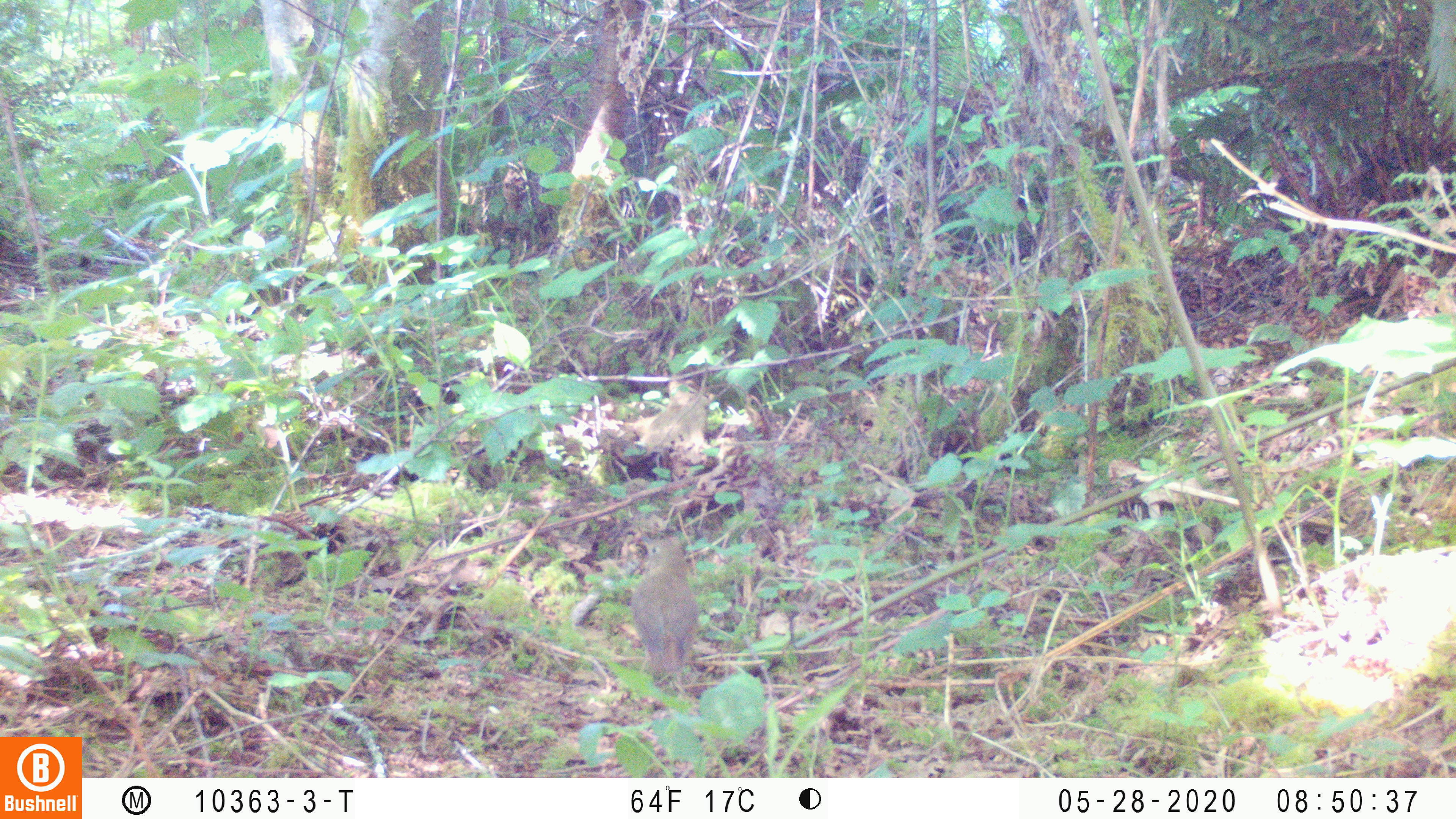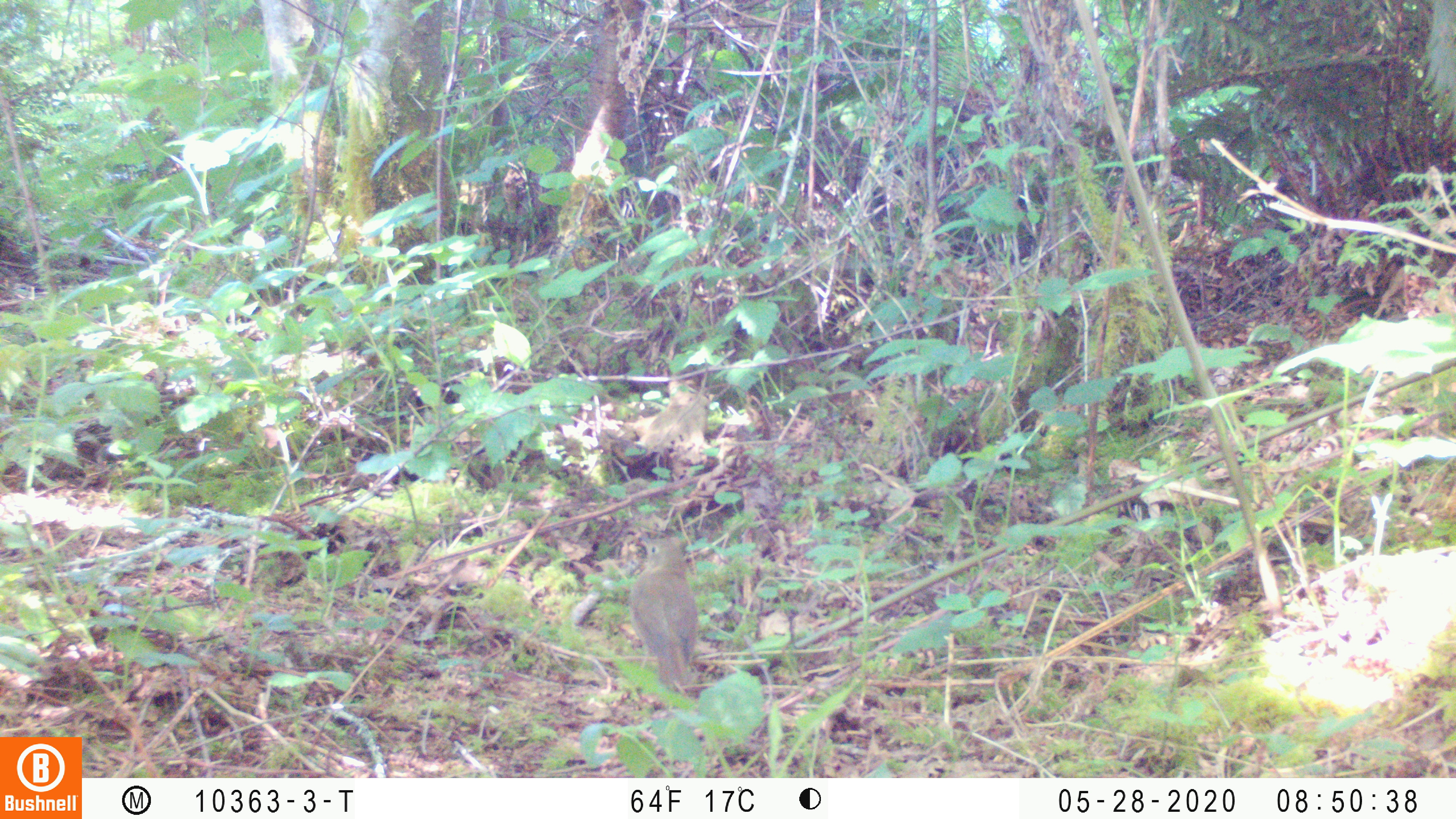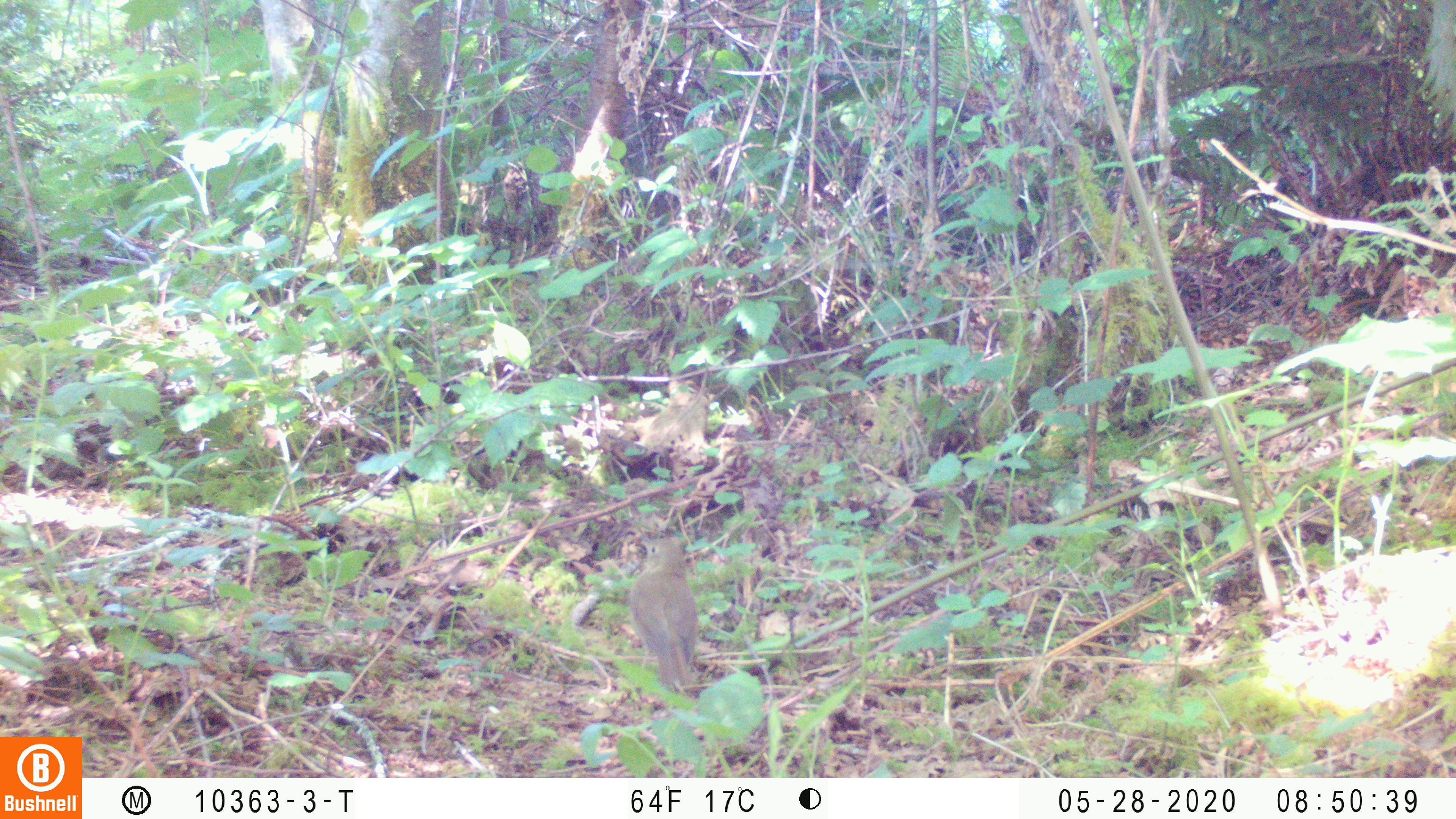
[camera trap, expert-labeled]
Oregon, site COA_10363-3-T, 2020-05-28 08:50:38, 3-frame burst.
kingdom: Animalia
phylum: Chordata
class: Aves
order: Passeriformes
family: Turdidae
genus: Catharus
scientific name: Catharus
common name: brown thrushes and nightingale-thrushes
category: catharus species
Catharus species (brown thrushes and nightingale-thrushes) (Catharus).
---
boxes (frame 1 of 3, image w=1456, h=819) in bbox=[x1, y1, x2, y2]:
catharus species: bbox=[626, 530, 700, 679]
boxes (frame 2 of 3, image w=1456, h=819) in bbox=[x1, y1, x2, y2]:
catharus species: bbox=[626, 531, 700, 689]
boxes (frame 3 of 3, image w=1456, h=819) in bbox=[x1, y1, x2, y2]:
catharus species: bbox=[626, 532, 700, 690]